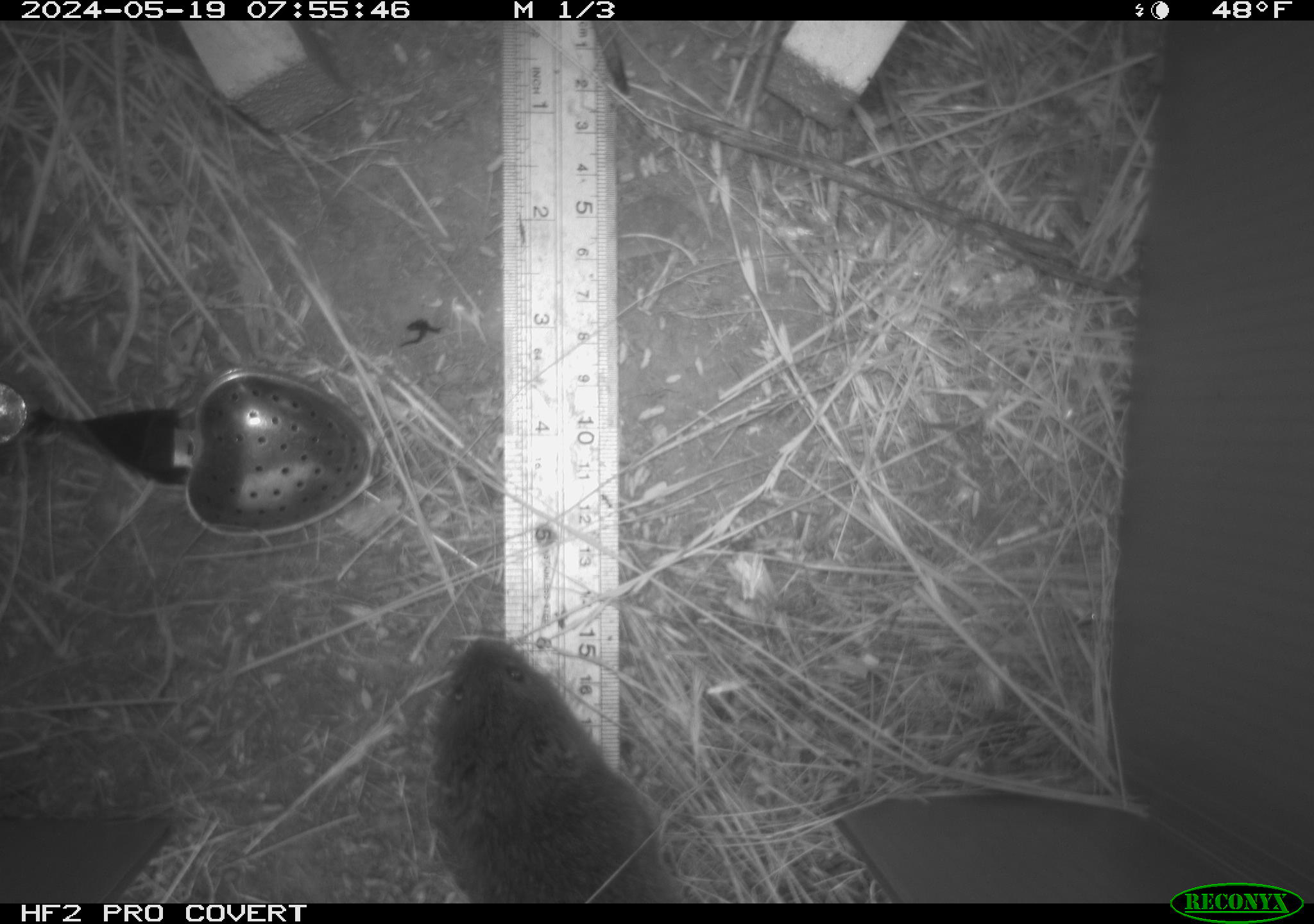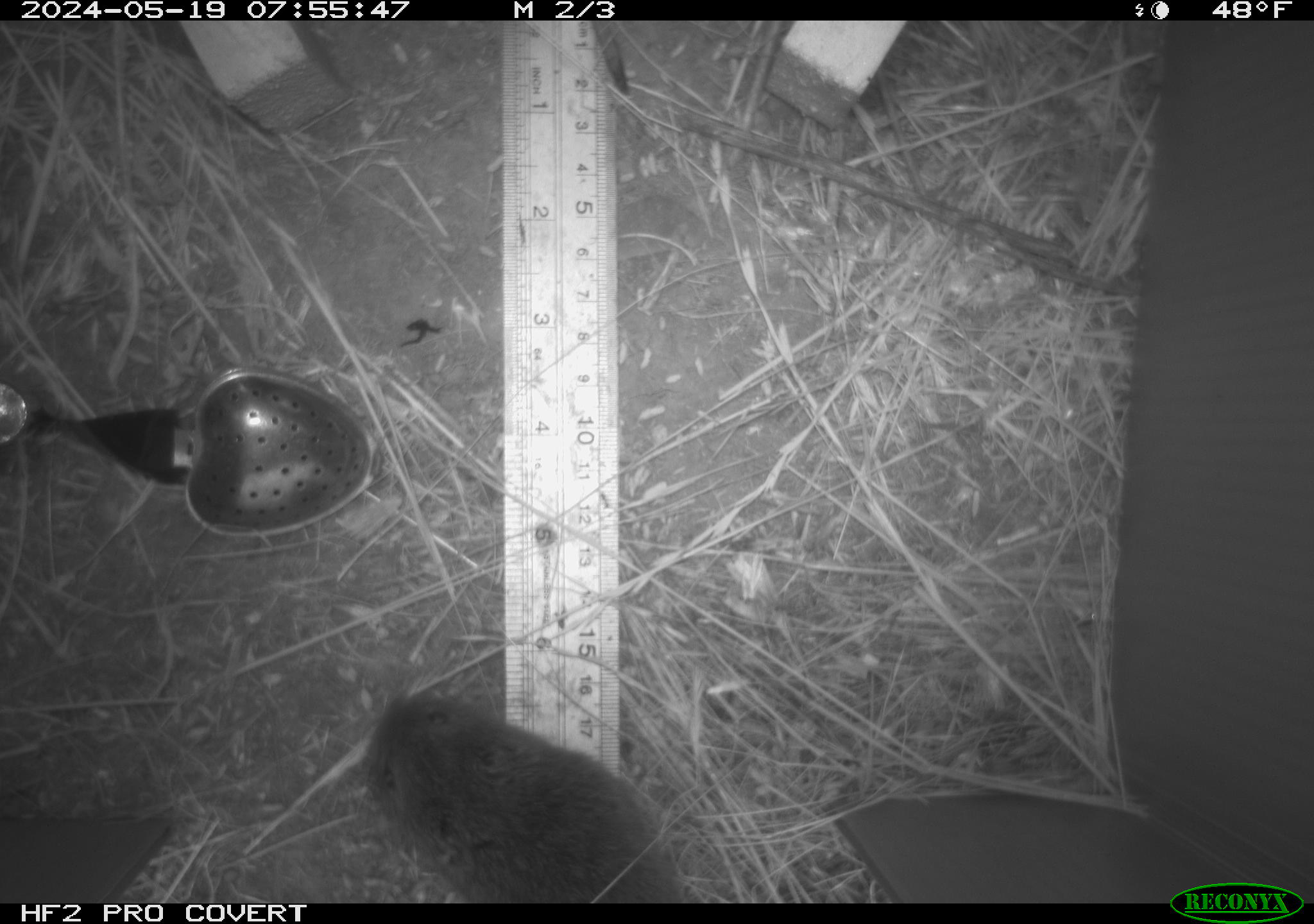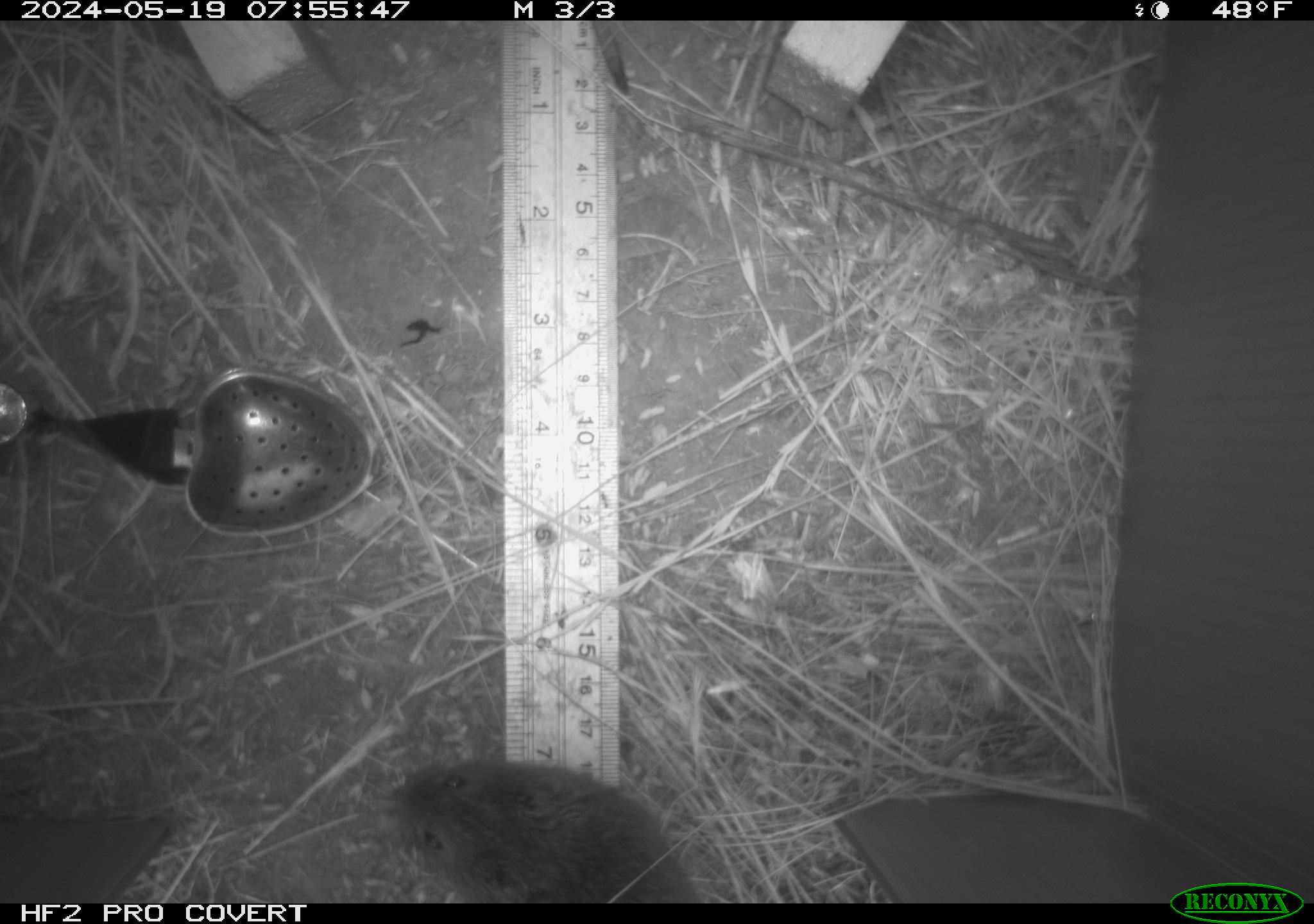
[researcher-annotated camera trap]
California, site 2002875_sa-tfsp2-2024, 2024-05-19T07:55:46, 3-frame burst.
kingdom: Animalia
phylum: Chordata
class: Mammalia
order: Rodentia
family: Cricetidae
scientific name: Arvicolinae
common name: voles, lemmings, and muskrats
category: arvicolinae subfamily